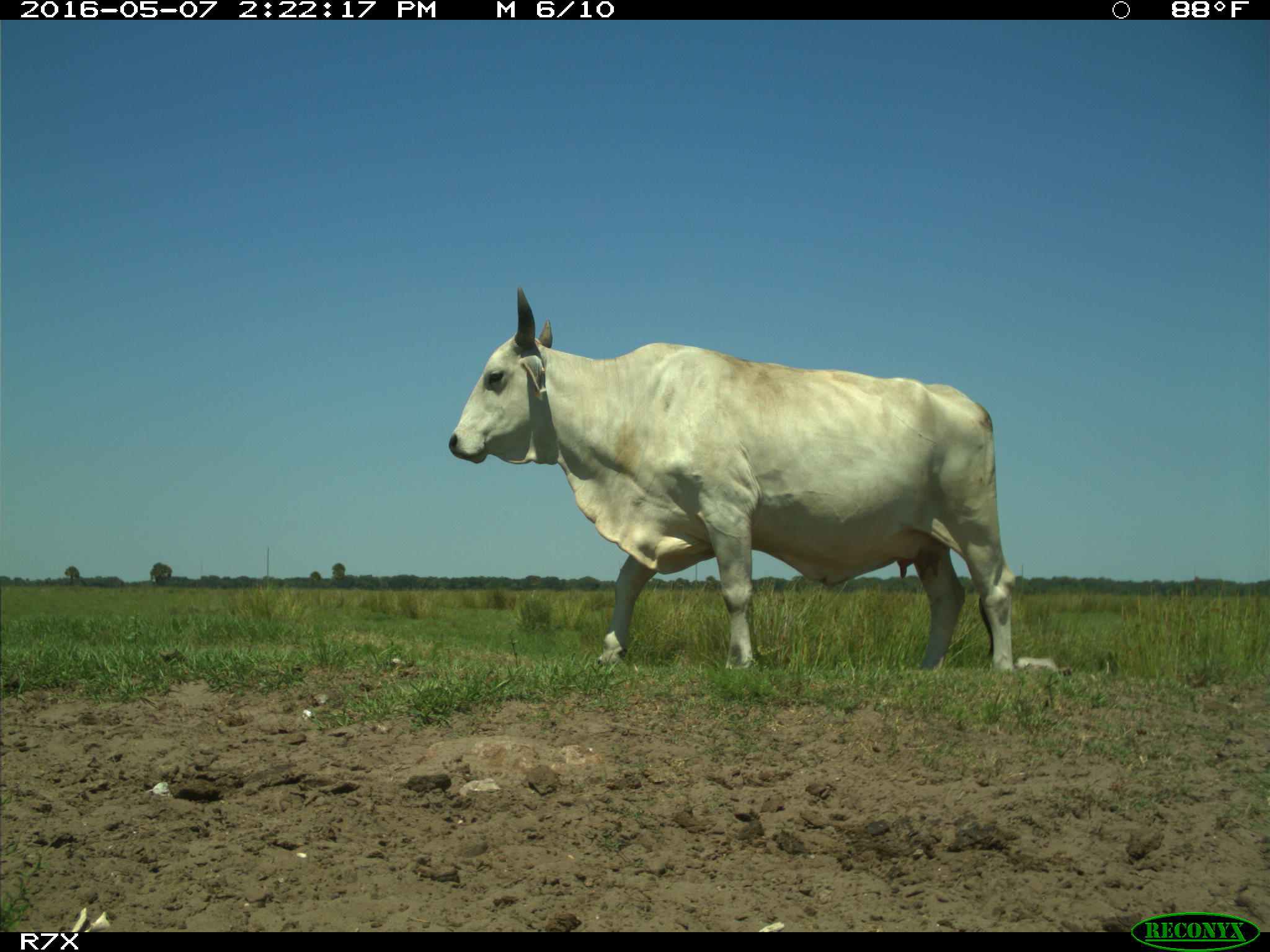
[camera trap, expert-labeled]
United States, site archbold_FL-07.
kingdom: Animalia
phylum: Chordata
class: Mammalia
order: Artiodactyla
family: Bovidae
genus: Bos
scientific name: Bos taurus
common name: domestic cow